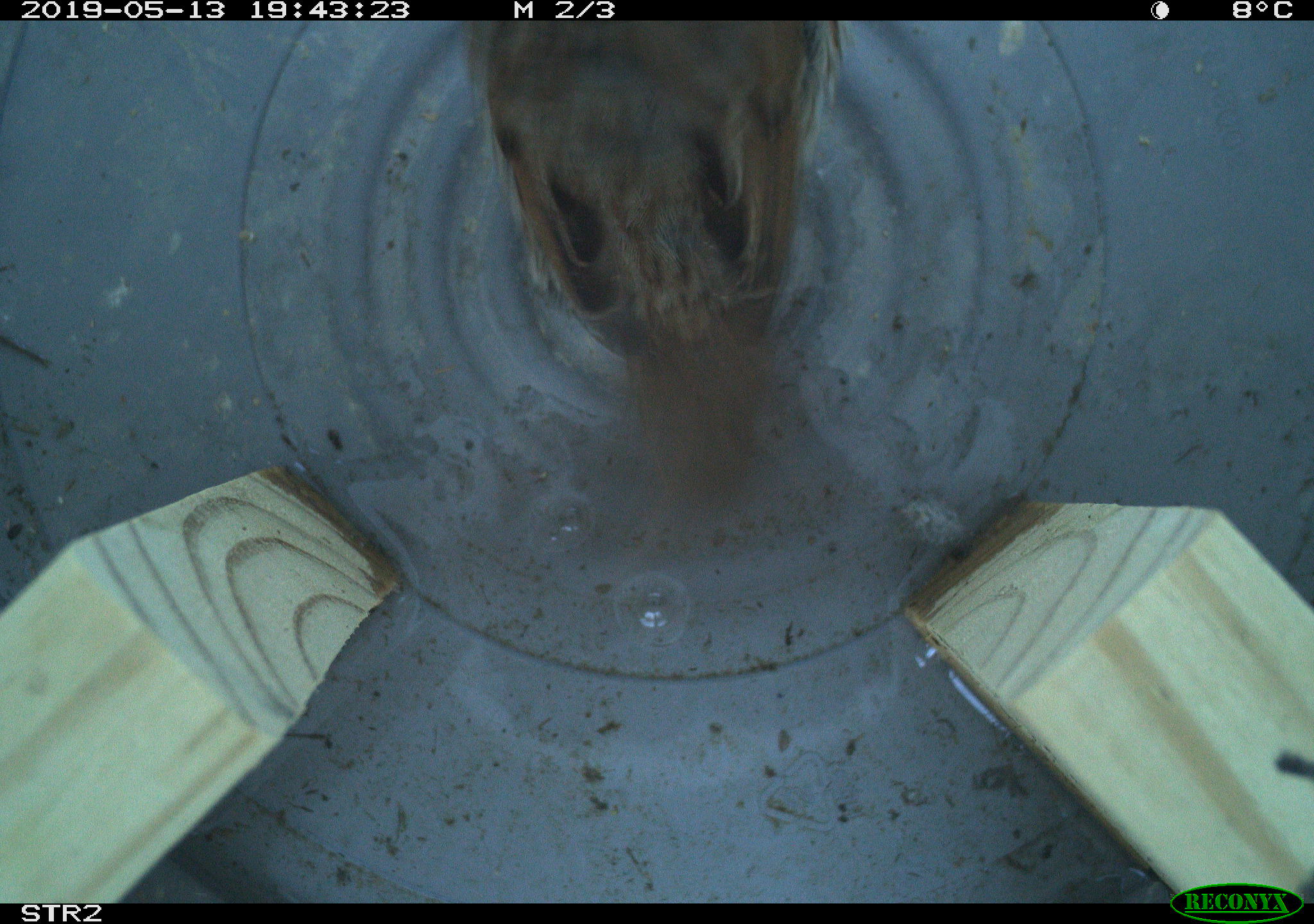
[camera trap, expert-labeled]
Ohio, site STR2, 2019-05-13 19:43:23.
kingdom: Animalia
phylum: Chordata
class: Aves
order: Passeriformes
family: Passerellidae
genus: Melospiza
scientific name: Melospiza melodia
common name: song sparrow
Song sparrow (Melospiza melodia).